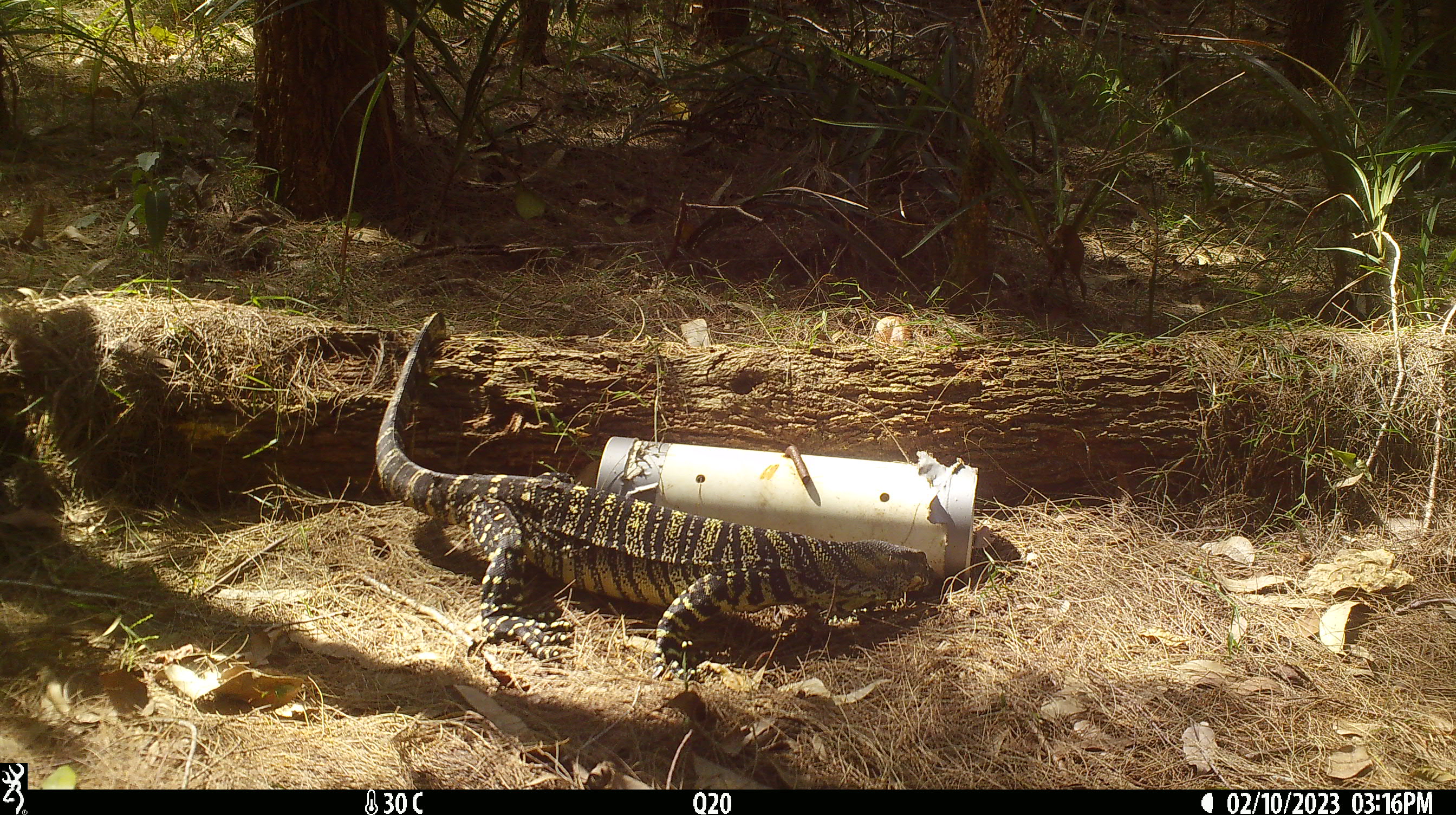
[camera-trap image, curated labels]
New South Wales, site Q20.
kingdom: Animalia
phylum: Chordata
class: Reptilia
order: Squamata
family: Varanidae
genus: Varanus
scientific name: Varanus varius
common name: lace monitor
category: goanna